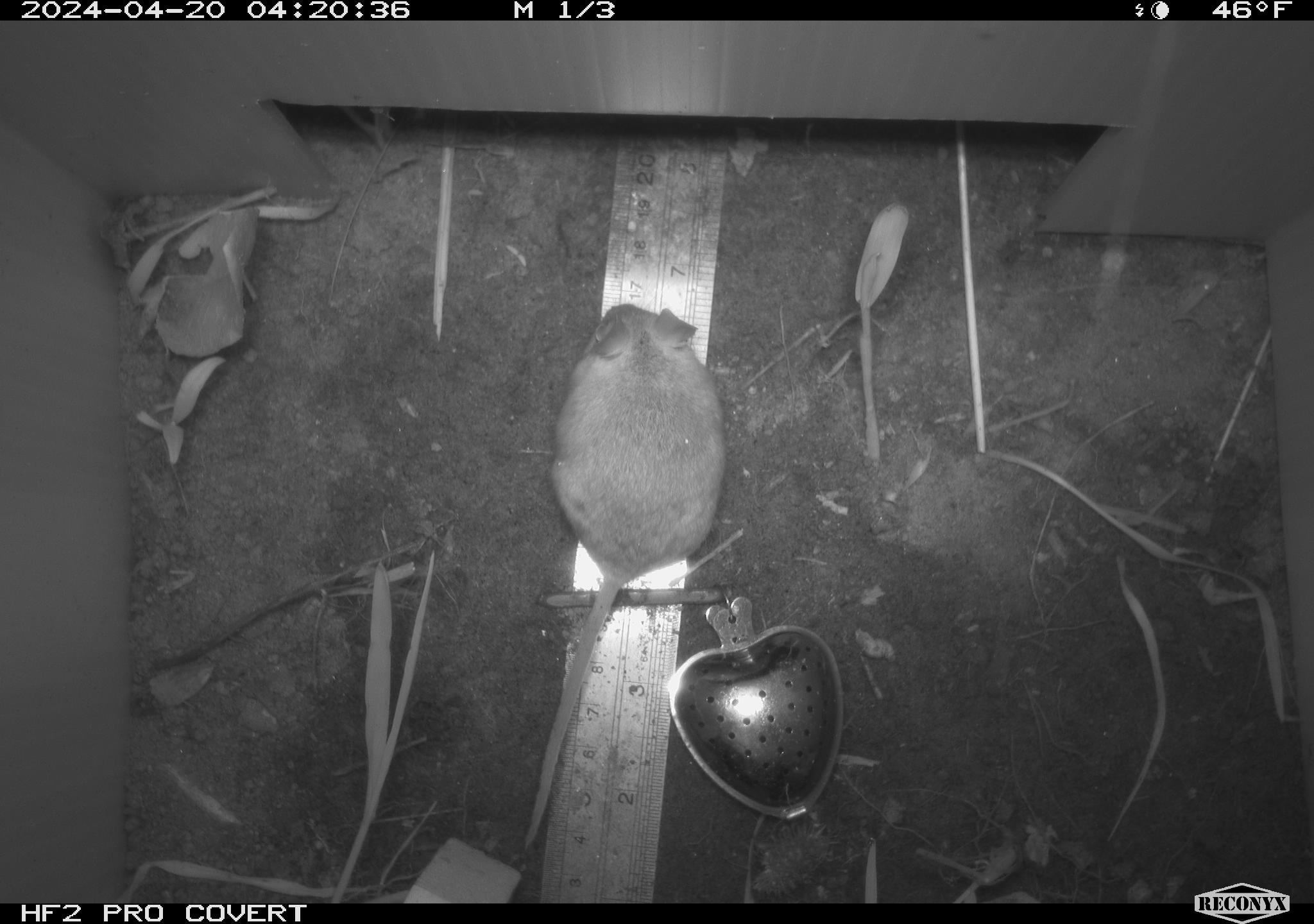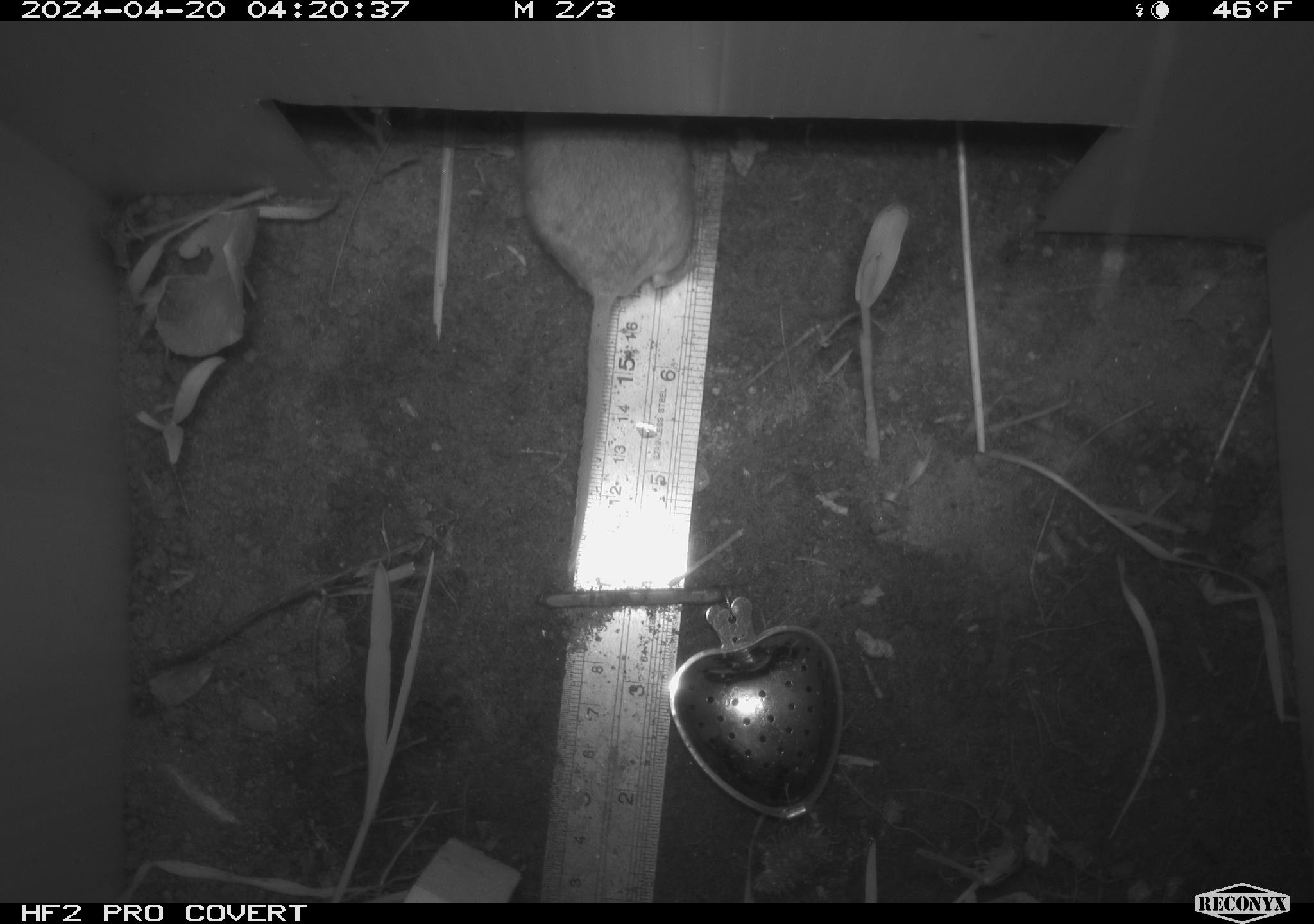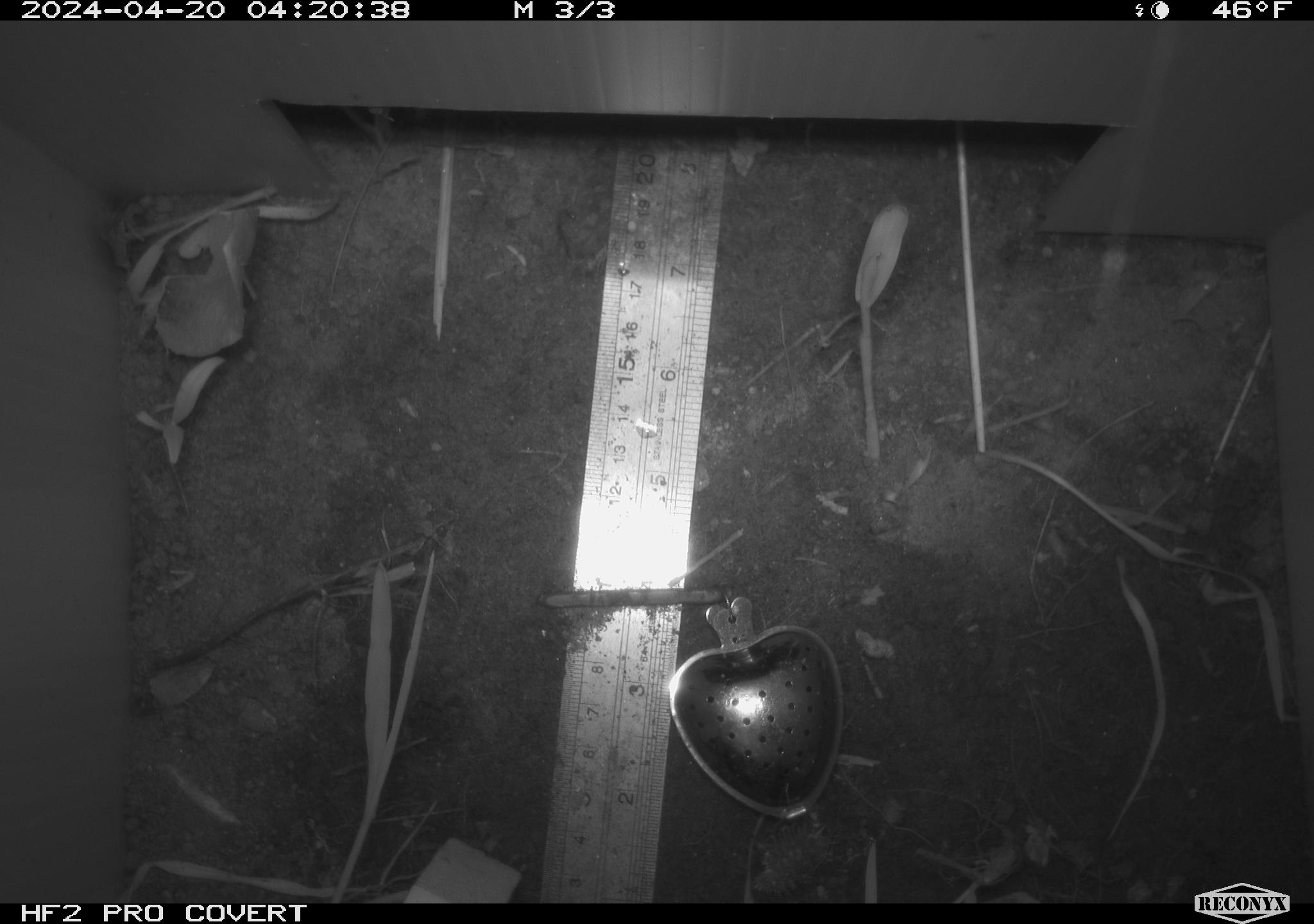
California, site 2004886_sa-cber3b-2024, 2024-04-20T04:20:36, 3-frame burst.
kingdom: Animalia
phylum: Chordata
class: Mammalia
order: Rodentia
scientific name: Rodentia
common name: mouse species